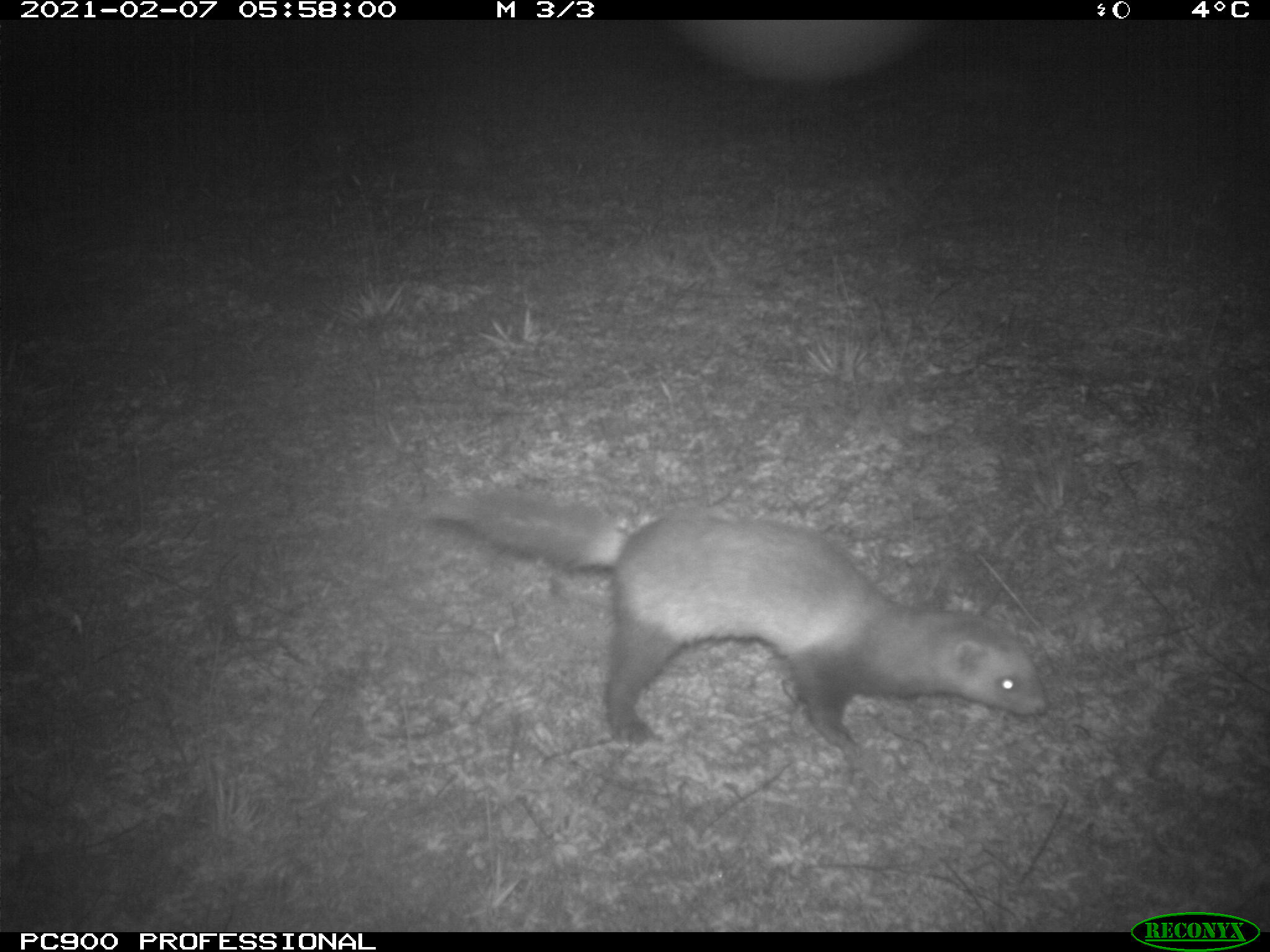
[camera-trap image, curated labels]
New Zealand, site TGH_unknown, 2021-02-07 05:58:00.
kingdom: Animalia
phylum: Chordata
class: Mammalia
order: Carnivora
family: Mustelidae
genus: Mustela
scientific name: Mustela furo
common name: ferret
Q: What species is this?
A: Ferret (Mustela furo).